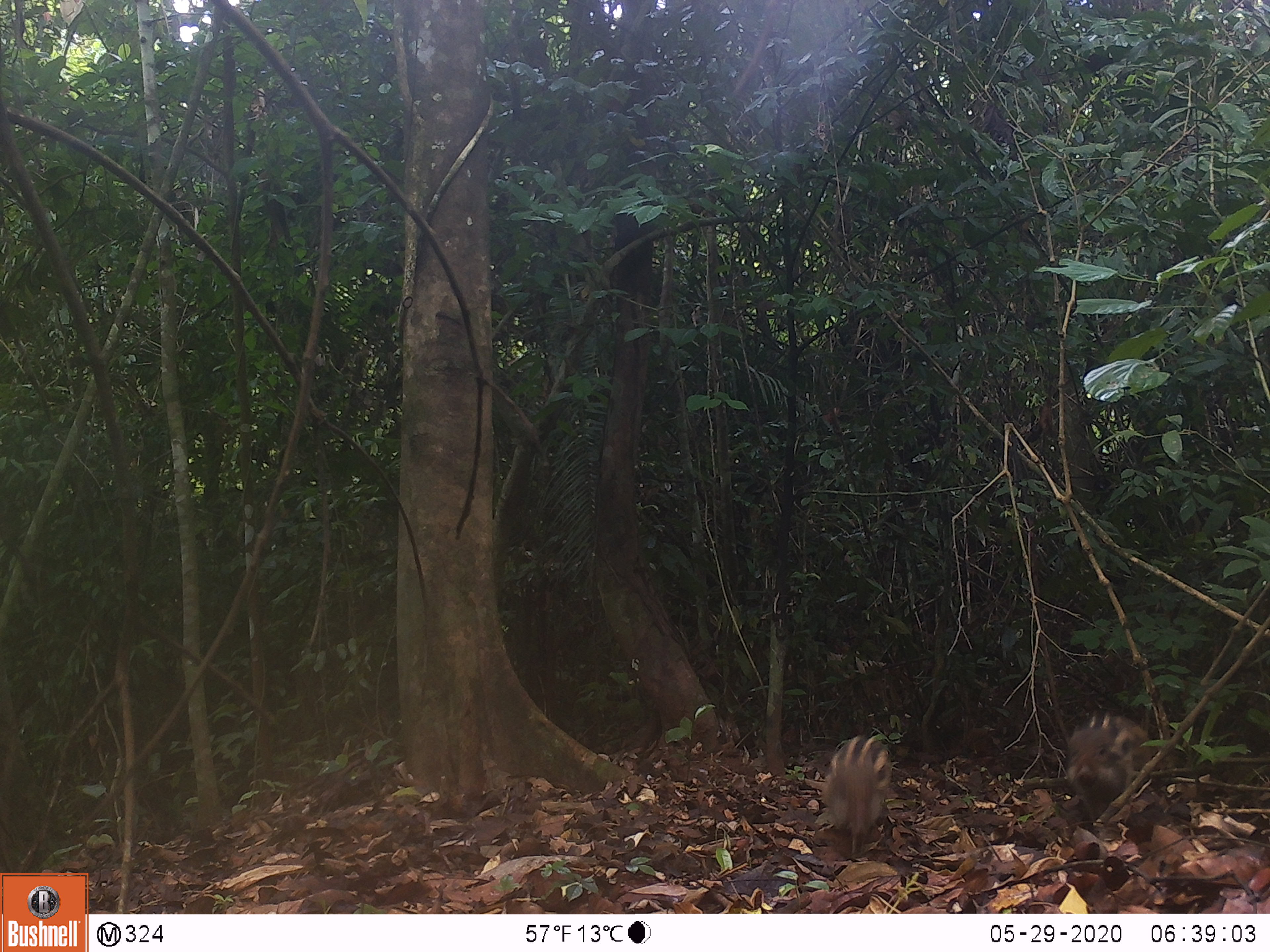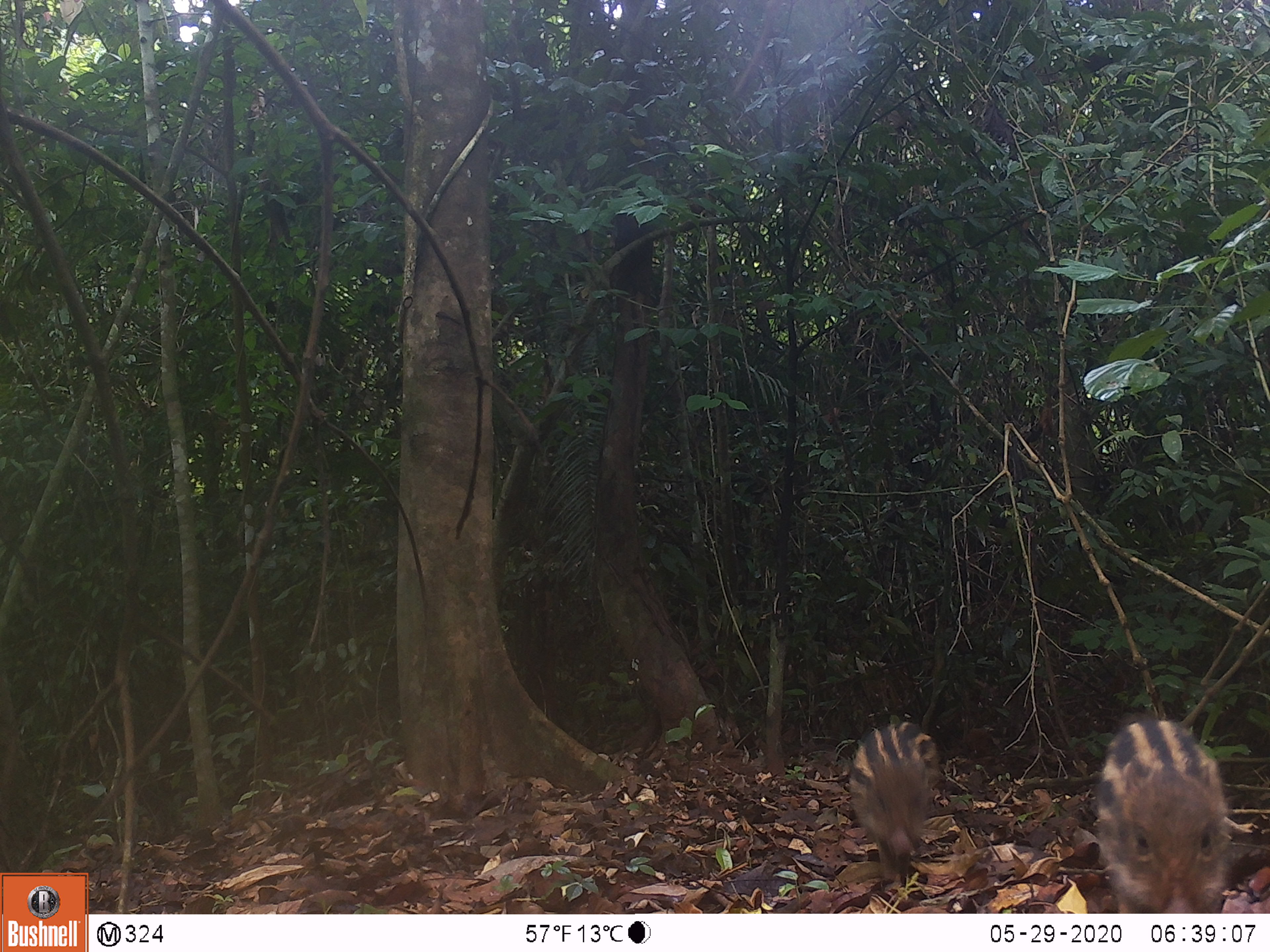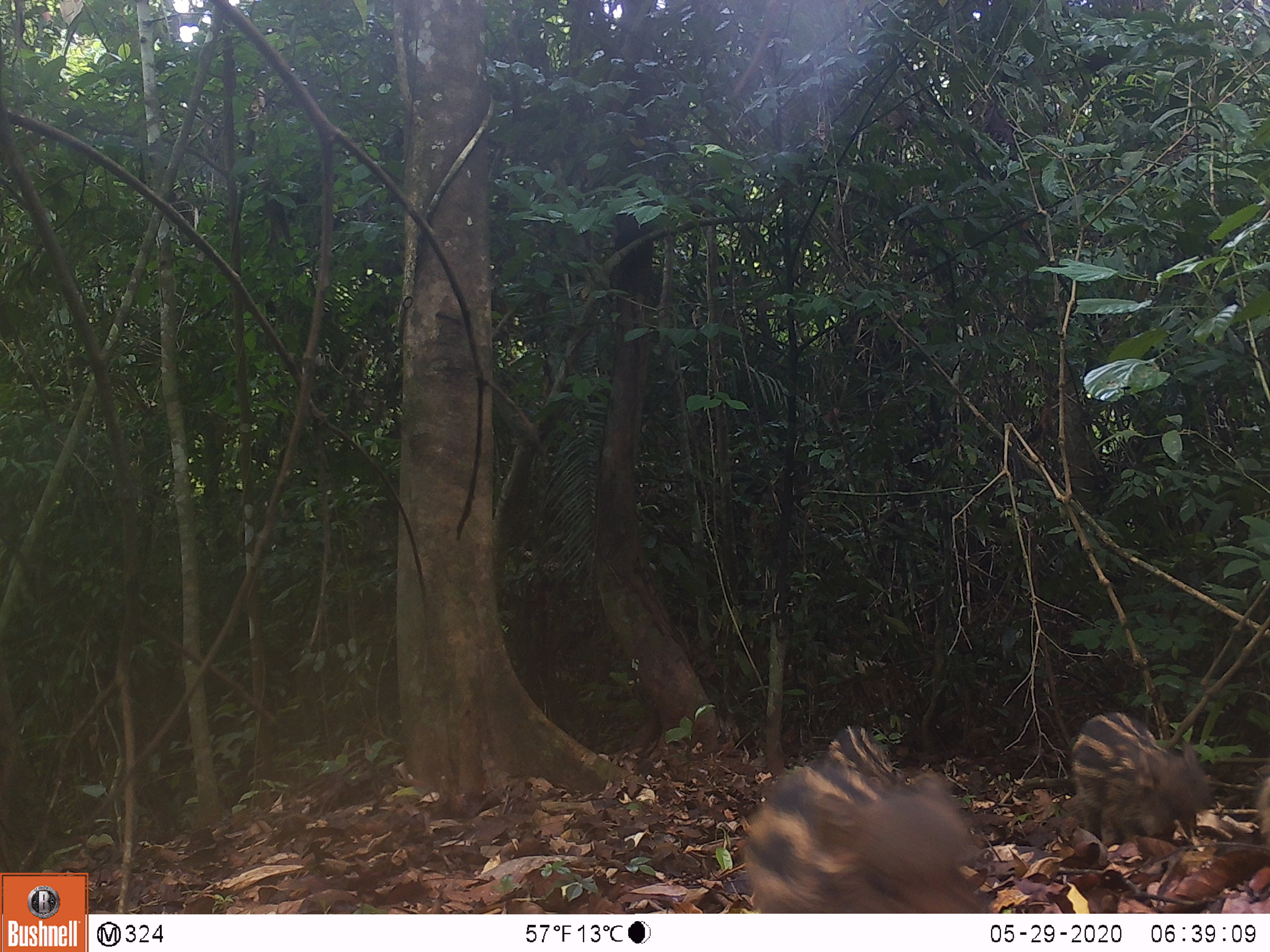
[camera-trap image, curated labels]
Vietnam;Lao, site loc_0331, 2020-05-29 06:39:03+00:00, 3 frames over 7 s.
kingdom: Animalia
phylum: Chordata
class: Mammalia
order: Artiodactyla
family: Suidae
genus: Sus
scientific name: Sus scrofa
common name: eurasian wild pig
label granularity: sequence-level